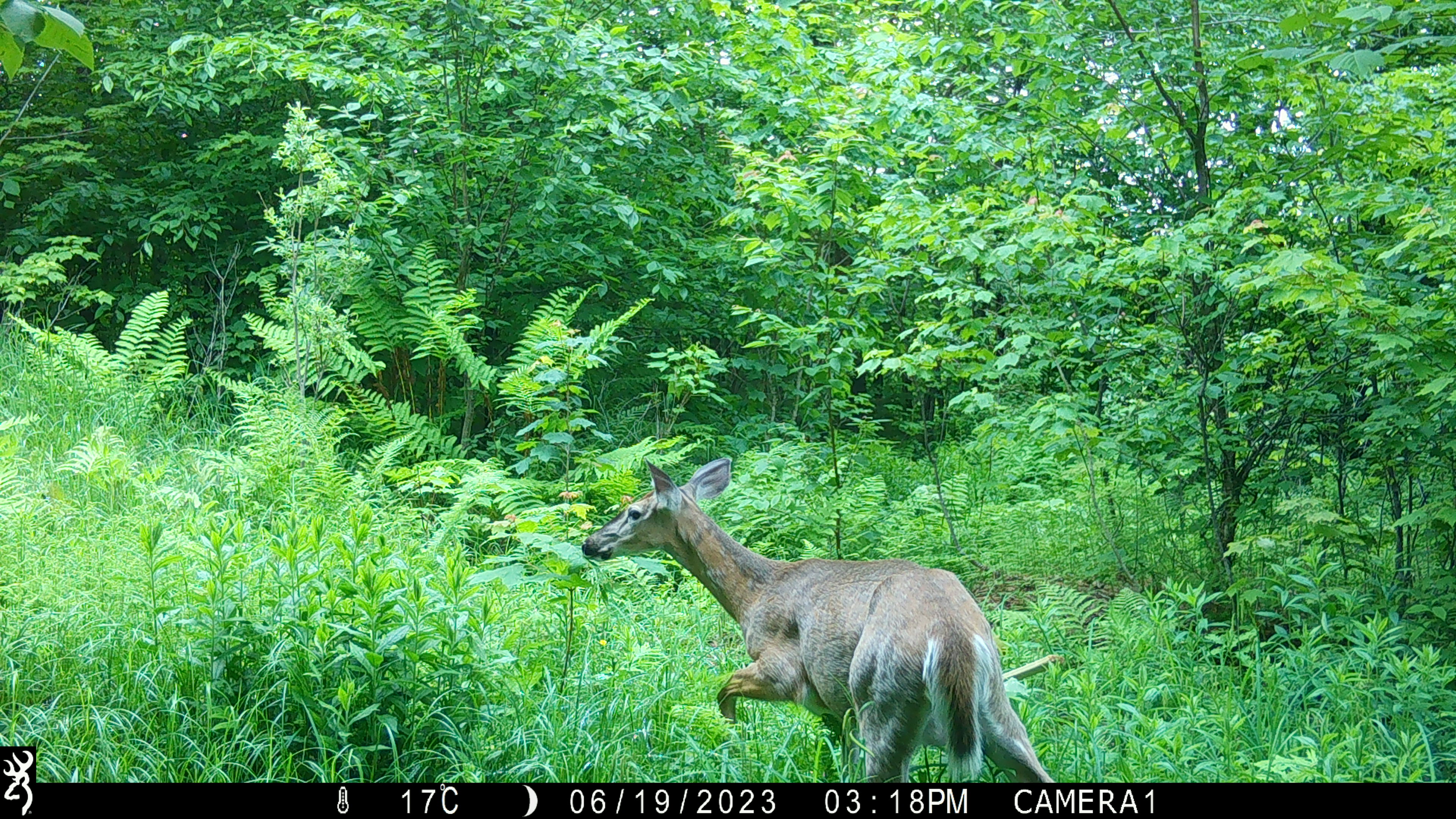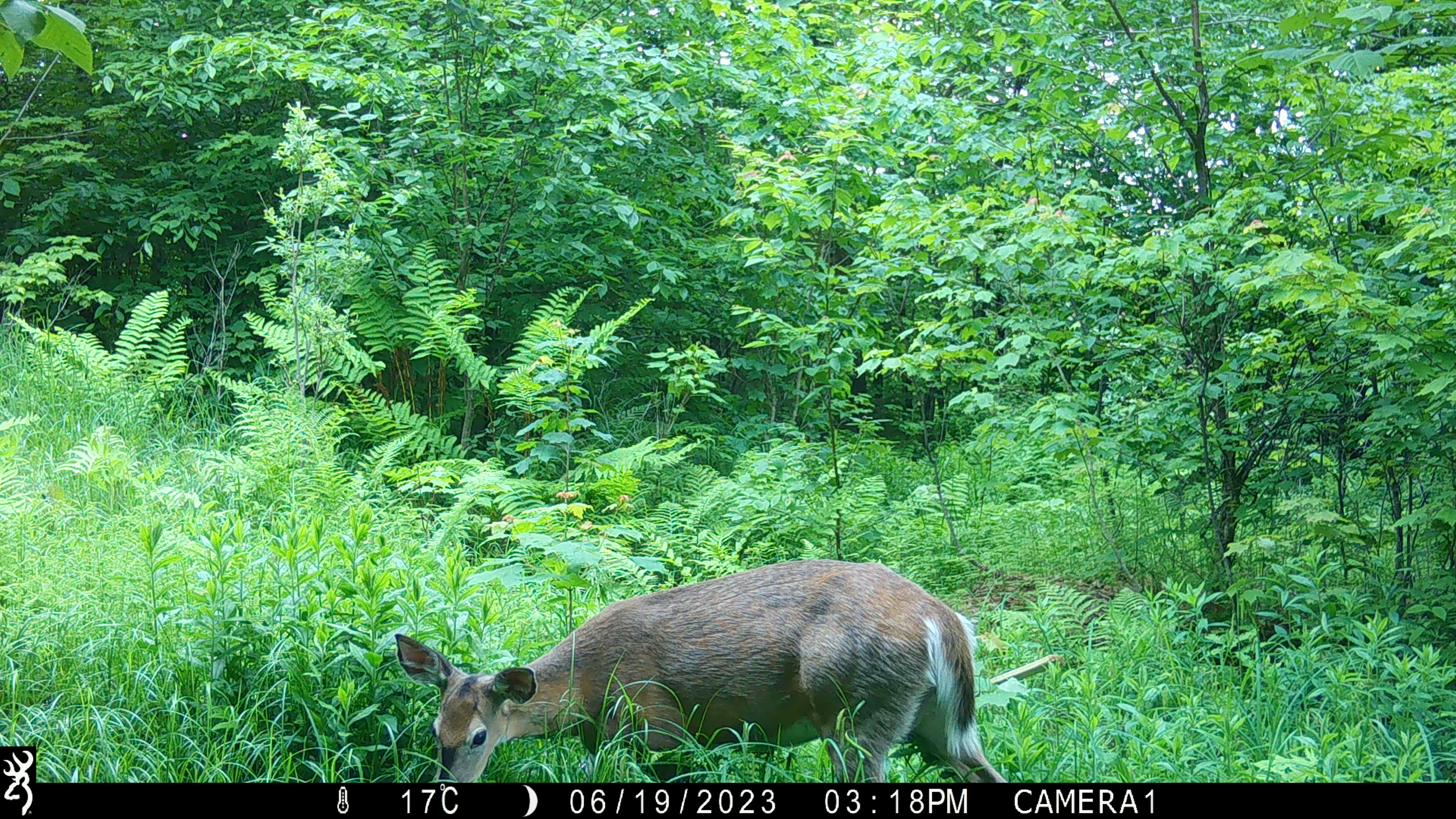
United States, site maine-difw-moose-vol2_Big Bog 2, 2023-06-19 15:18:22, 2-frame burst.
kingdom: Animalia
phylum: Chordata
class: Mammalia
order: Artiodactyla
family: Cervidae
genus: Odocoileus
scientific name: Odocoileus virginianus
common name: white-tailed deer